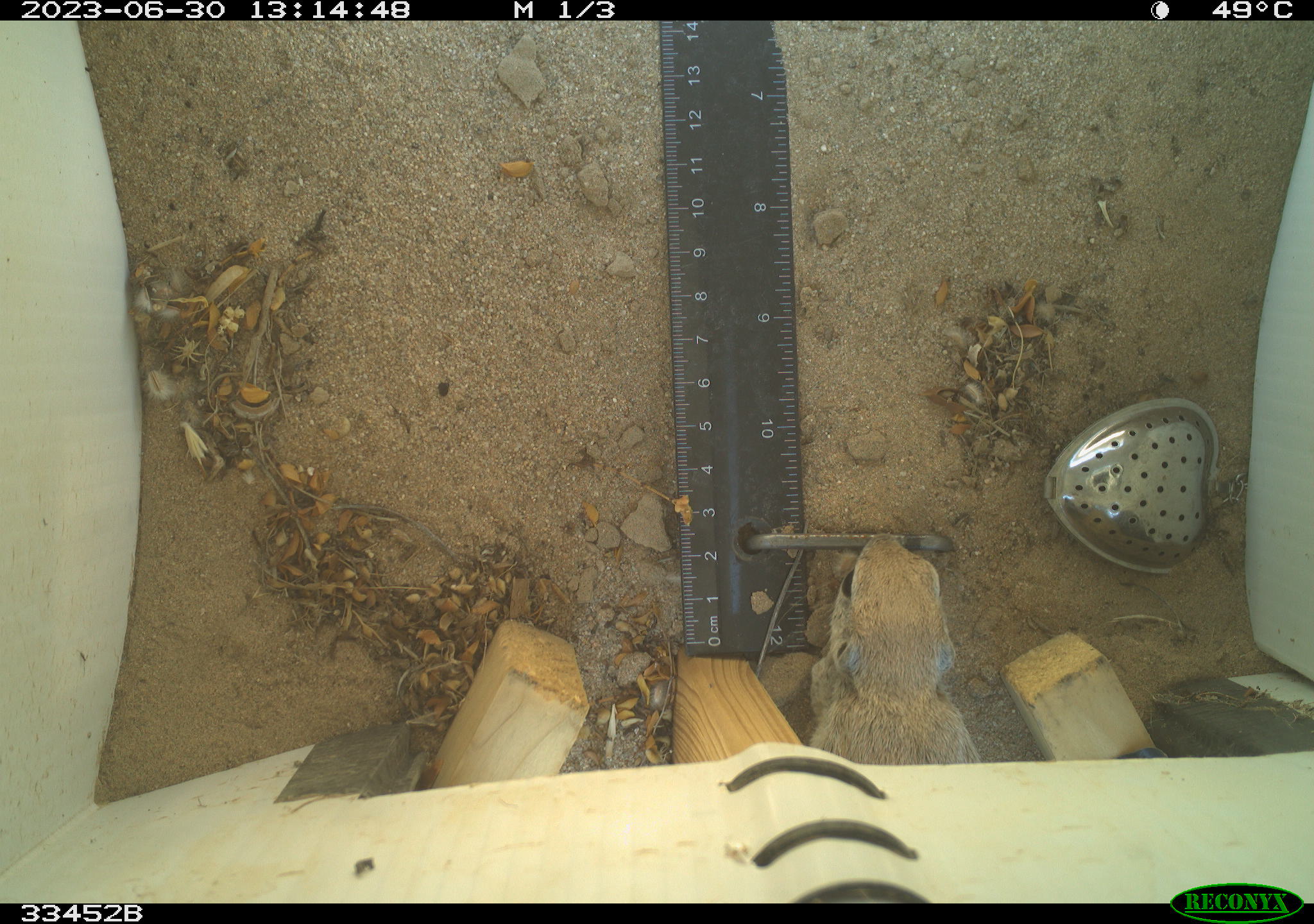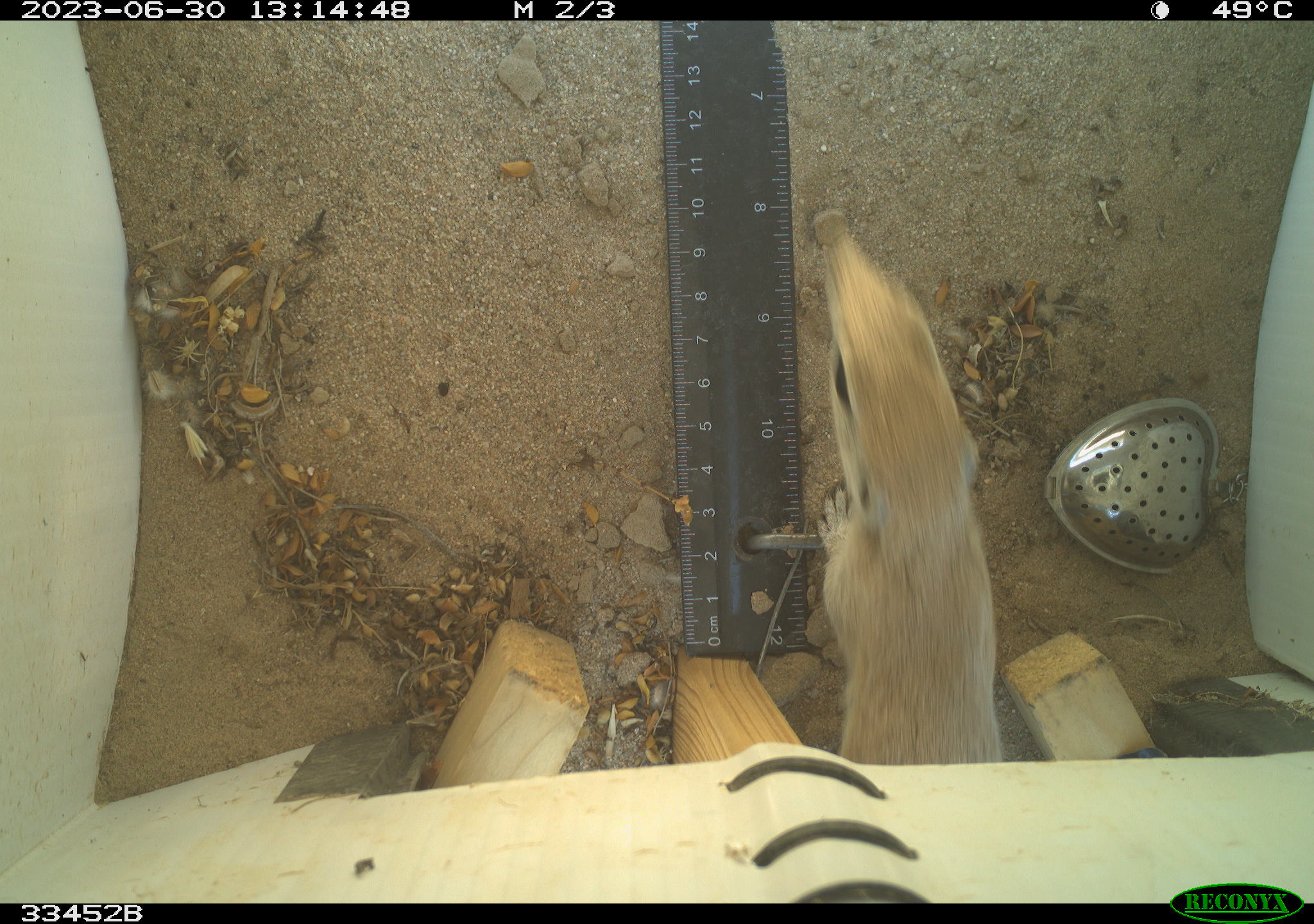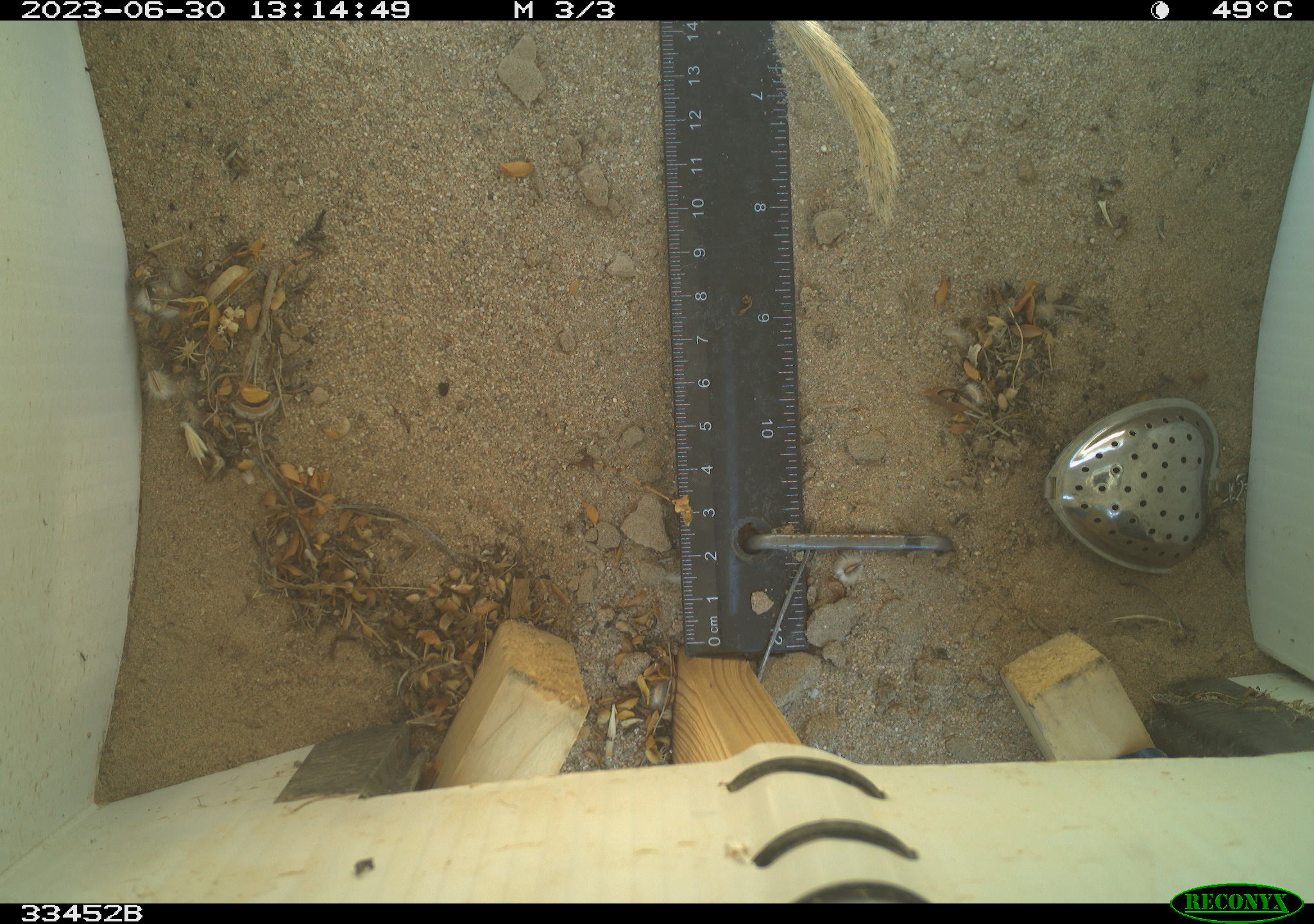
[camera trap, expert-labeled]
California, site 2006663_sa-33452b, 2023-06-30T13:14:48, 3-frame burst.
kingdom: Animalia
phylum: Chordata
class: Mammalia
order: Rodentia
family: Sciuridae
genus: Xerospermophilus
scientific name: Xerospermophilus tereticaudus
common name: round-tailed ground squirrel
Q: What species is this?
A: Round-tailed ground squirrel (Xerospermophilus tereticaudus).